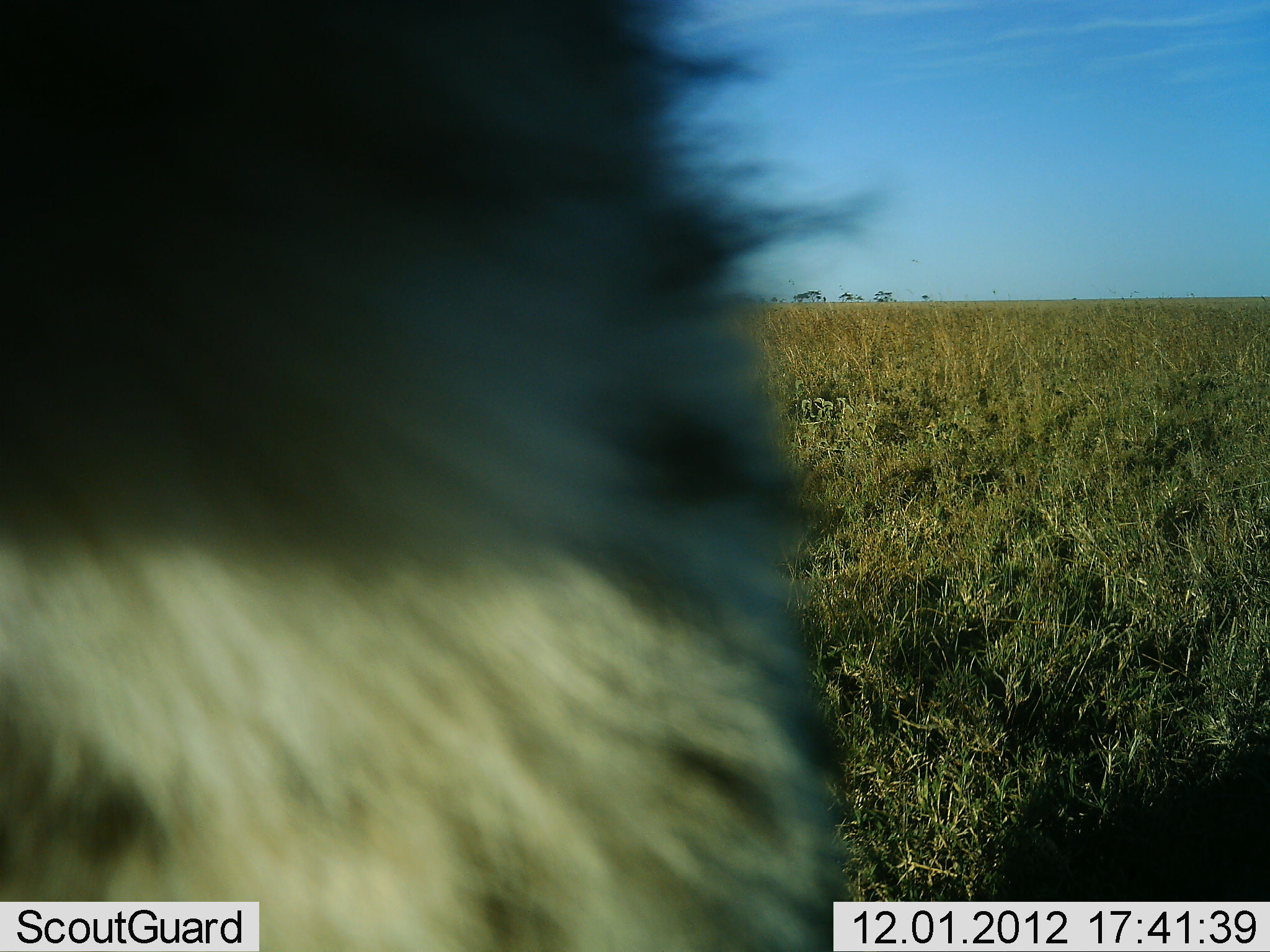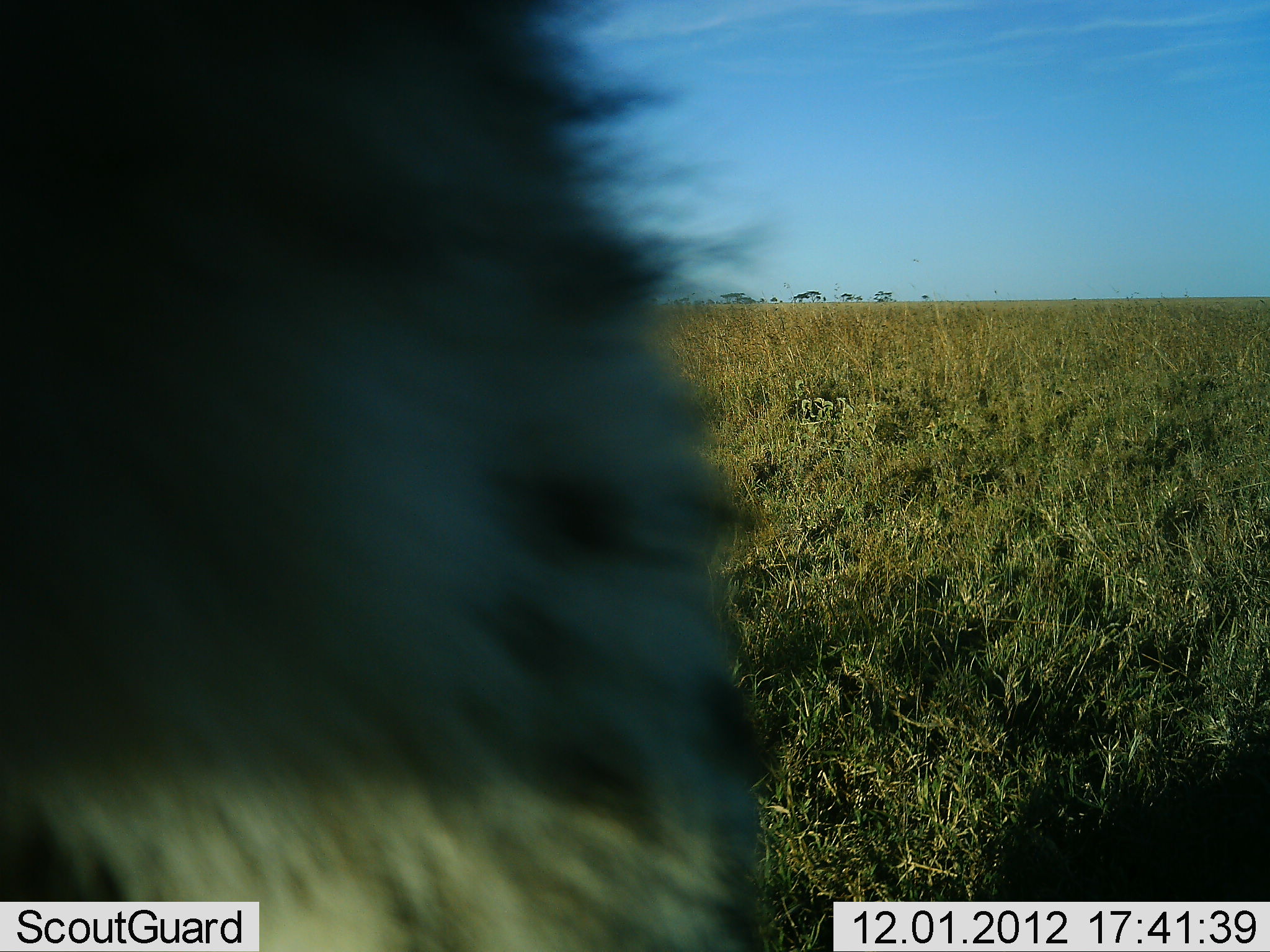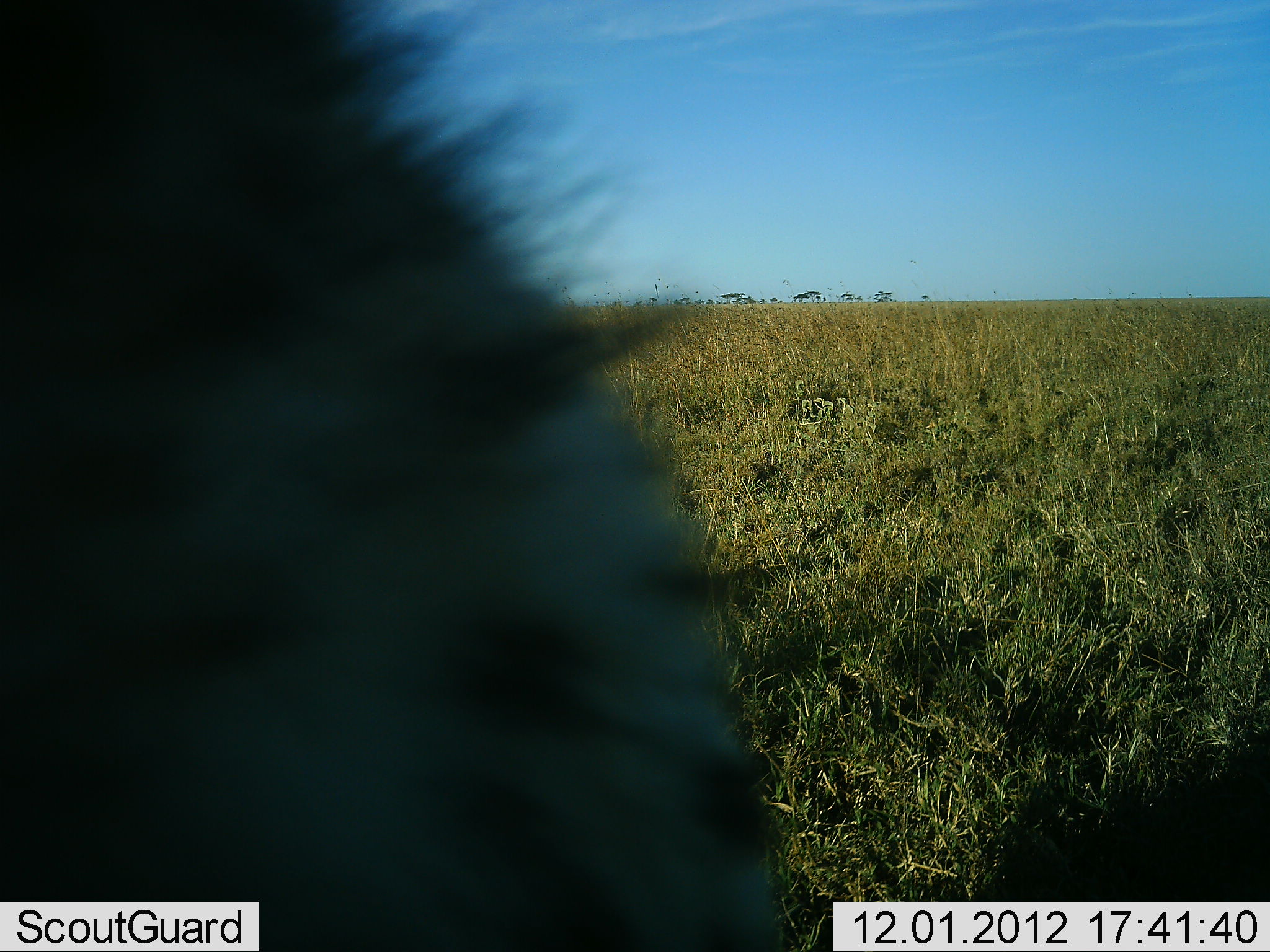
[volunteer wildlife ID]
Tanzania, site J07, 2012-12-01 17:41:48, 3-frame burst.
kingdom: Animalia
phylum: Chordata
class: Mammalia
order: Carnivora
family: Felidae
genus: Acinonyx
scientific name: Acinonyx jubatus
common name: cheetah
Cheetah (Acinonyx jubatus), count 1. Behavior (volunteer vote fractions): standing 67%, resting 22%, moving 11%, interacting 0%. Young present (vote fraction): 0%. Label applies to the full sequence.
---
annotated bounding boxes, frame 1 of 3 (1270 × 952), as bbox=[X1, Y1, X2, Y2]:
animal: bbox=[1, 0, 894, 951]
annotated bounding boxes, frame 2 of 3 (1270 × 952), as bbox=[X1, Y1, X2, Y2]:
animal: bbox=[0, 1, 791, 952]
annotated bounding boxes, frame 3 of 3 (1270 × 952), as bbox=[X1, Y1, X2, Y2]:
animal: bbox=[0, 1, 787, 952]